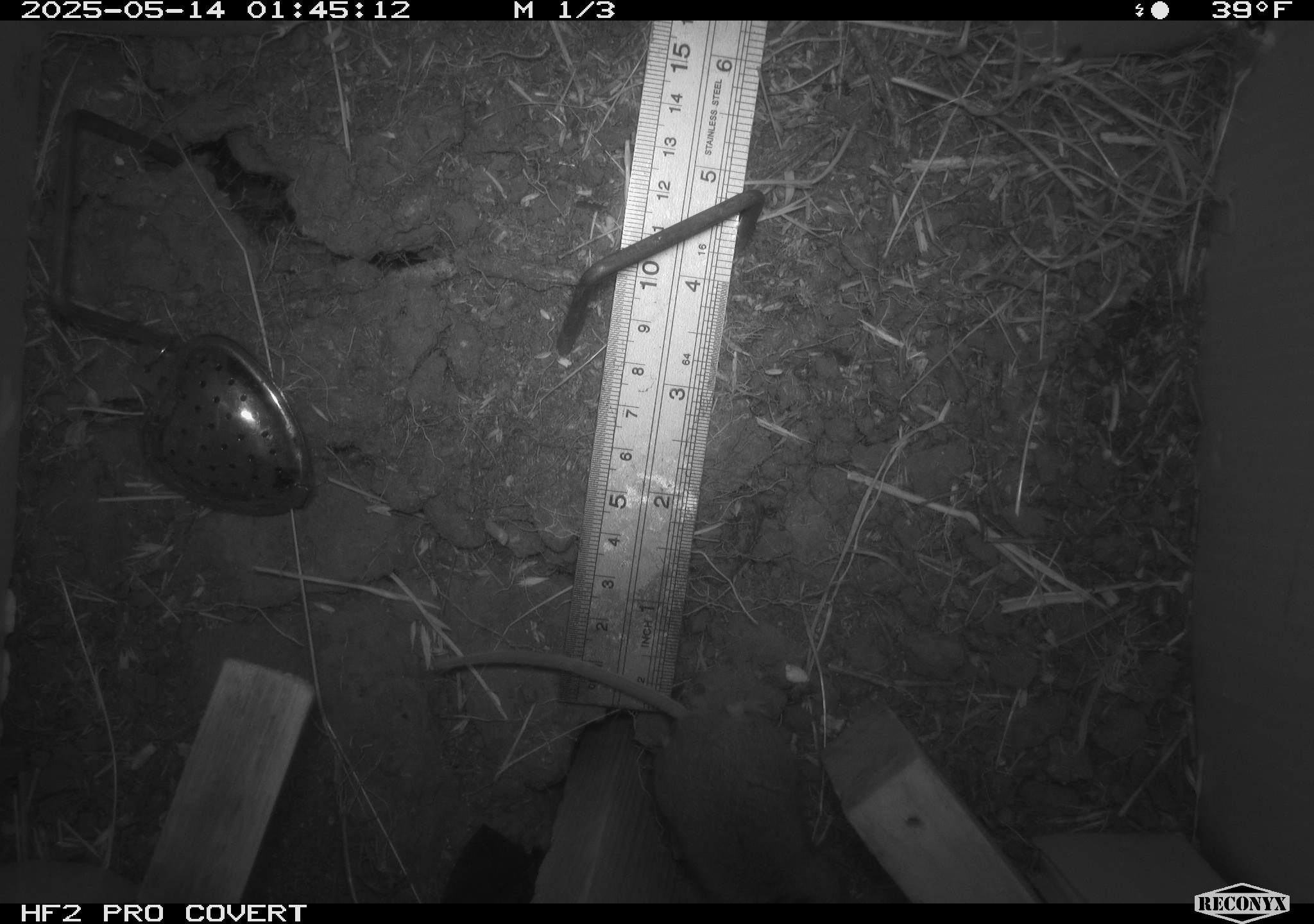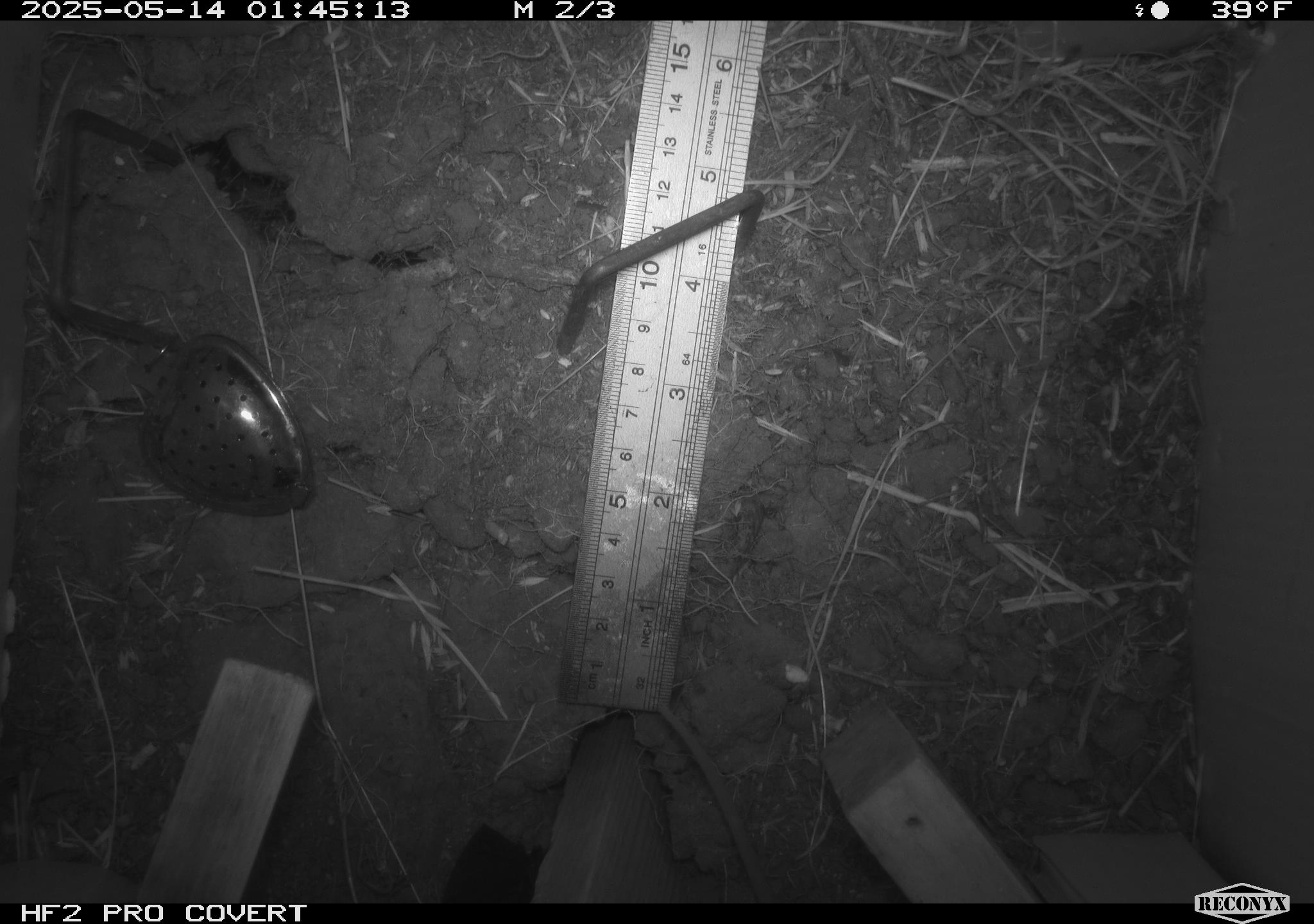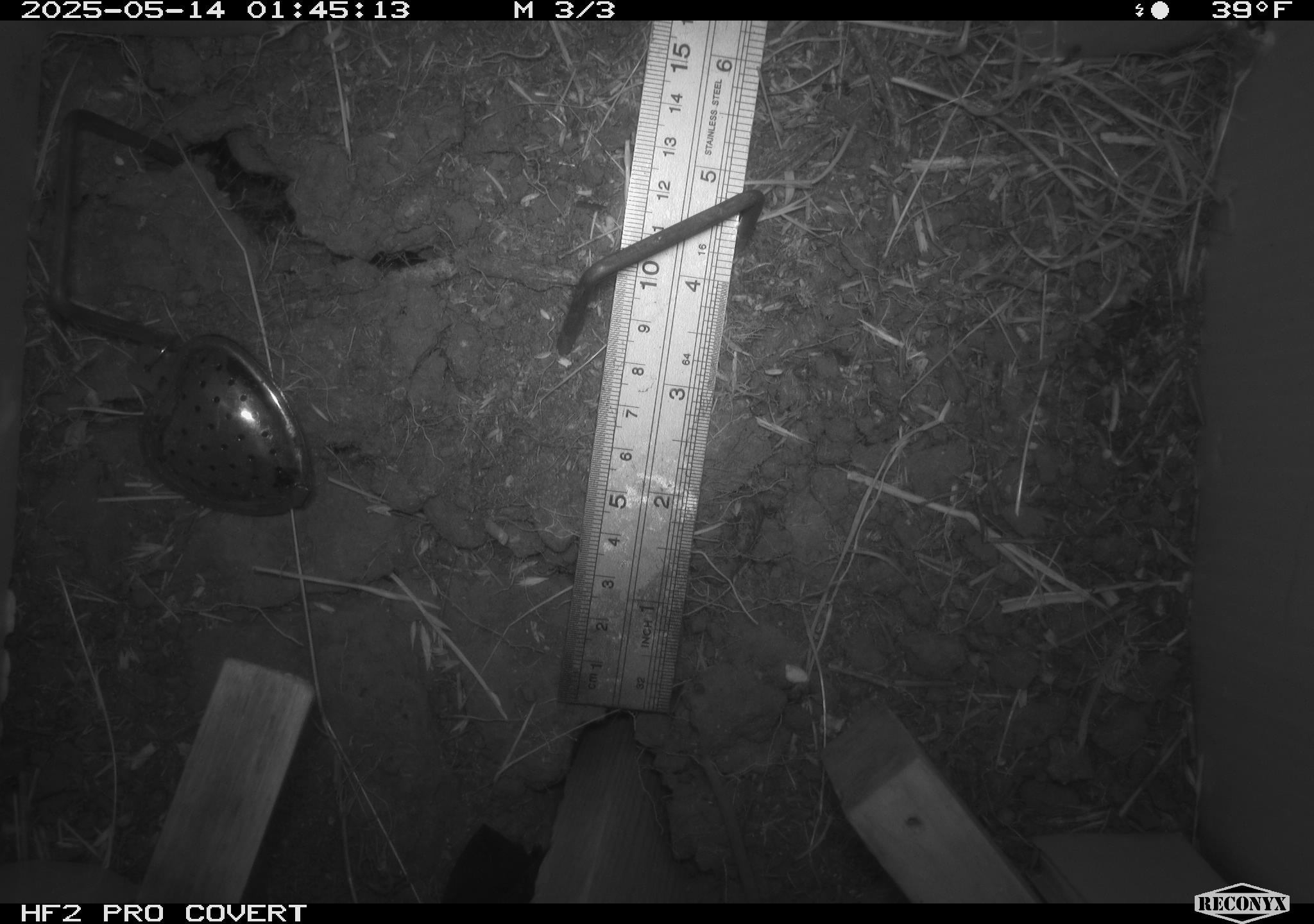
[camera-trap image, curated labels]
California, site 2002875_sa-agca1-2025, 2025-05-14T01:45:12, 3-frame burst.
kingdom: Animalia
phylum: Chordata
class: Mammalia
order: Rodentia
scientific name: Rodentia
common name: rodent